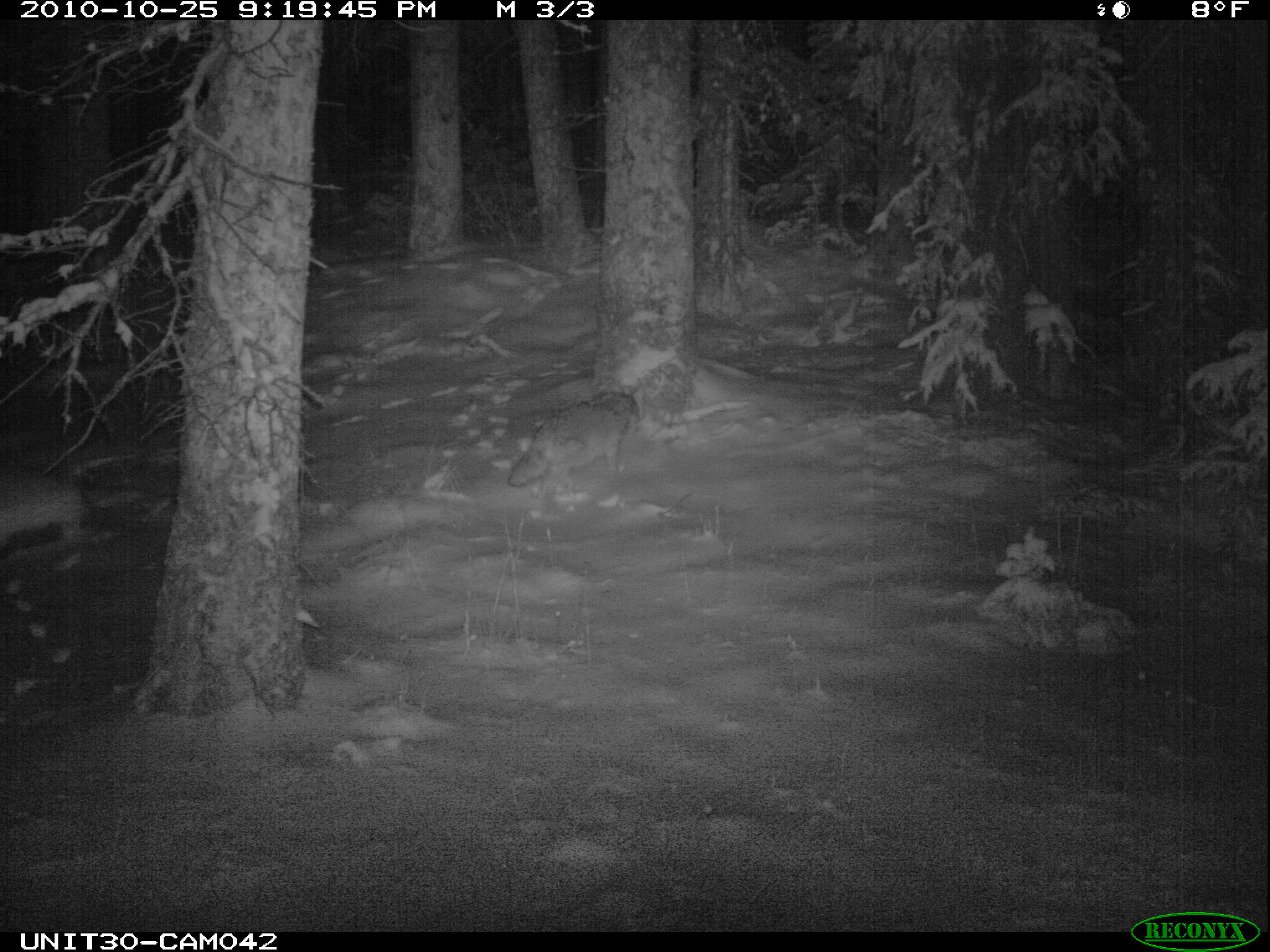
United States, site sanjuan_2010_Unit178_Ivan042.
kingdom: Animalia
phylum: Chordata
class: Mammalia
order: Carnivora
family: Canidae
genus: Canis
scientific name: Canis latrans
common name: coyote